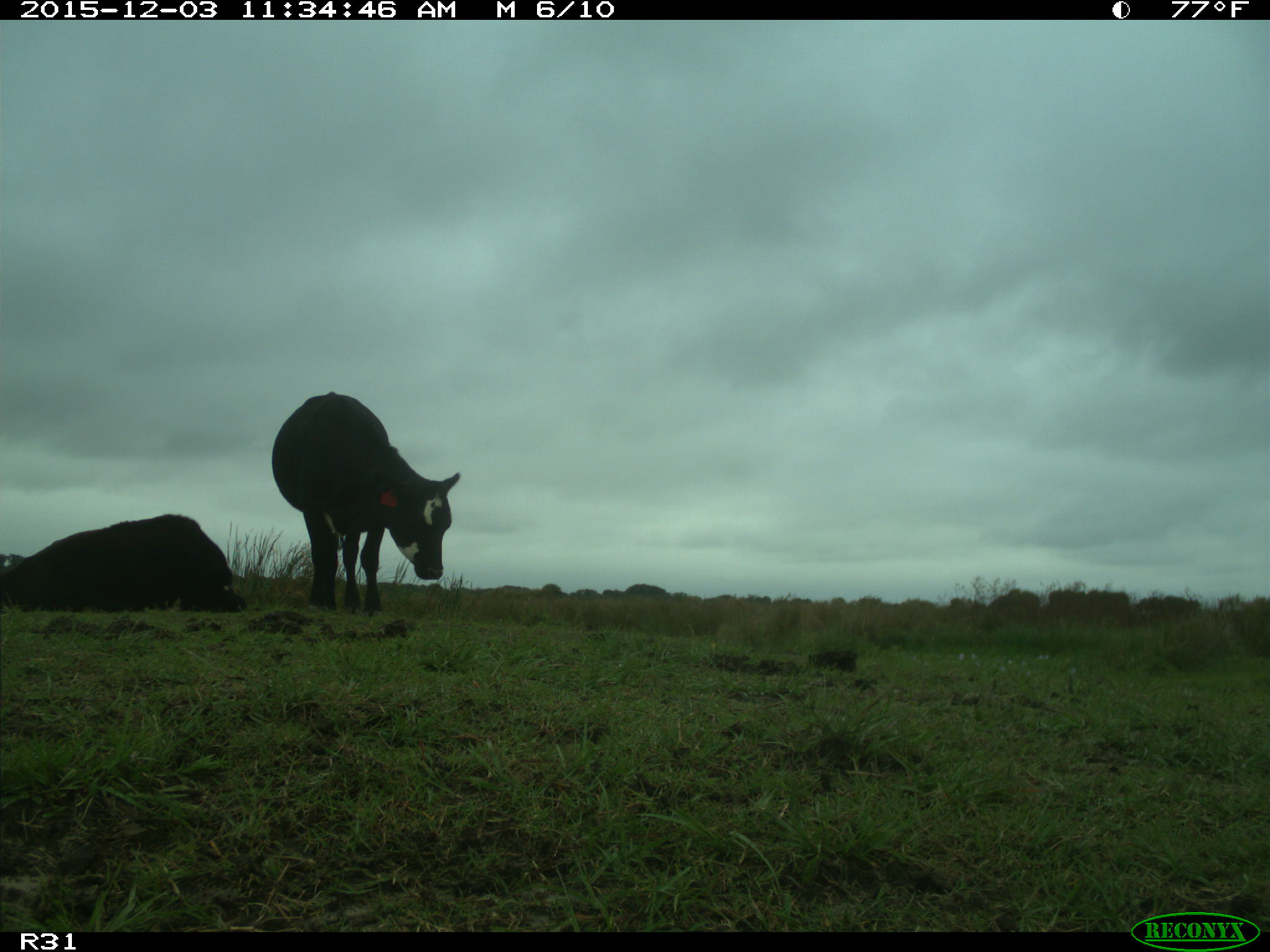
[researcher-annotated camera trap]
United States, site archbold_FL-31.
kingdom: Animalia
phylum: Chordata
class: Mammalia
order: Artiodactyla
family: Bovidae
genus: Bos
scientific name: Bos taurus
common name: domestic cow